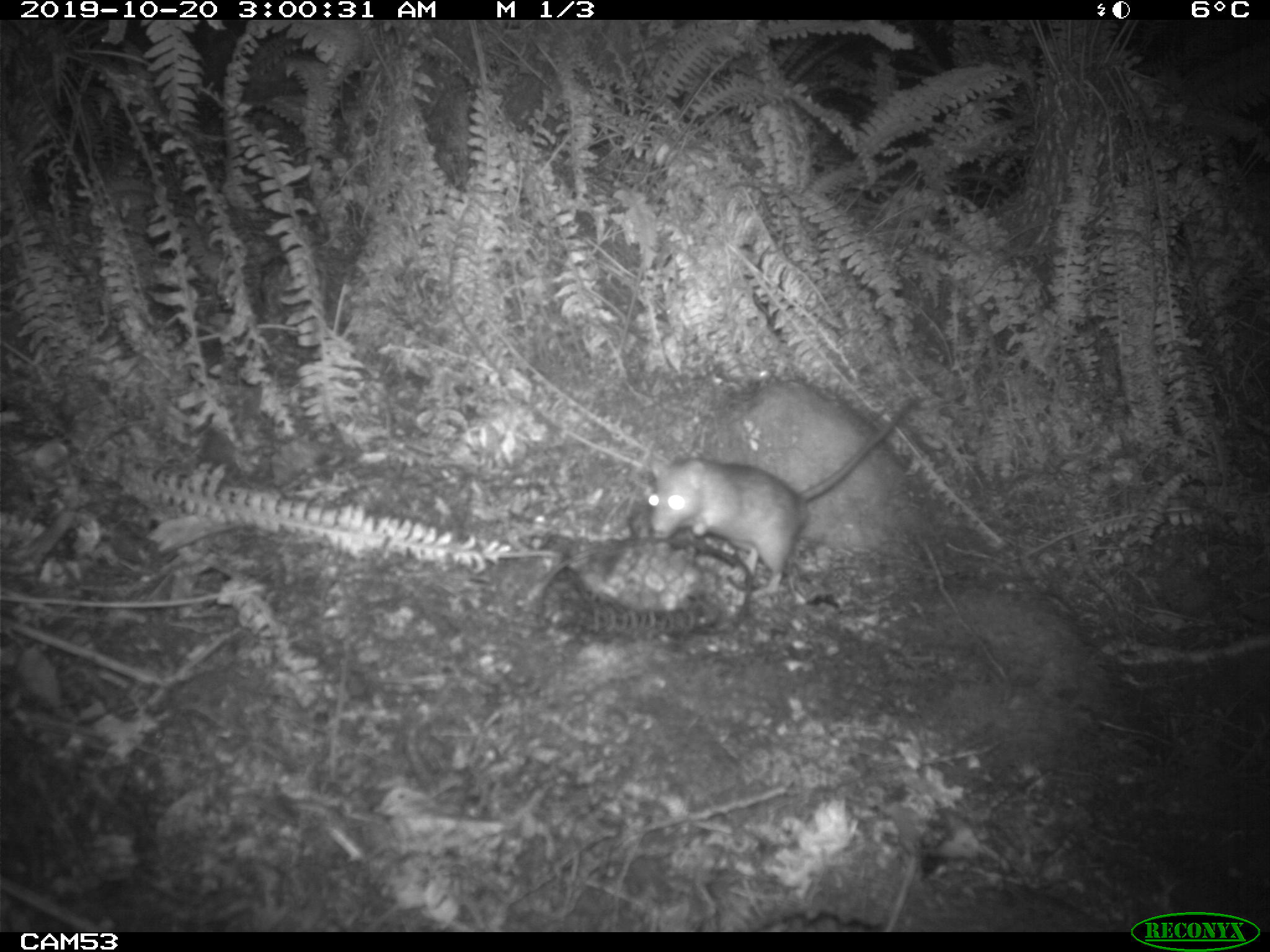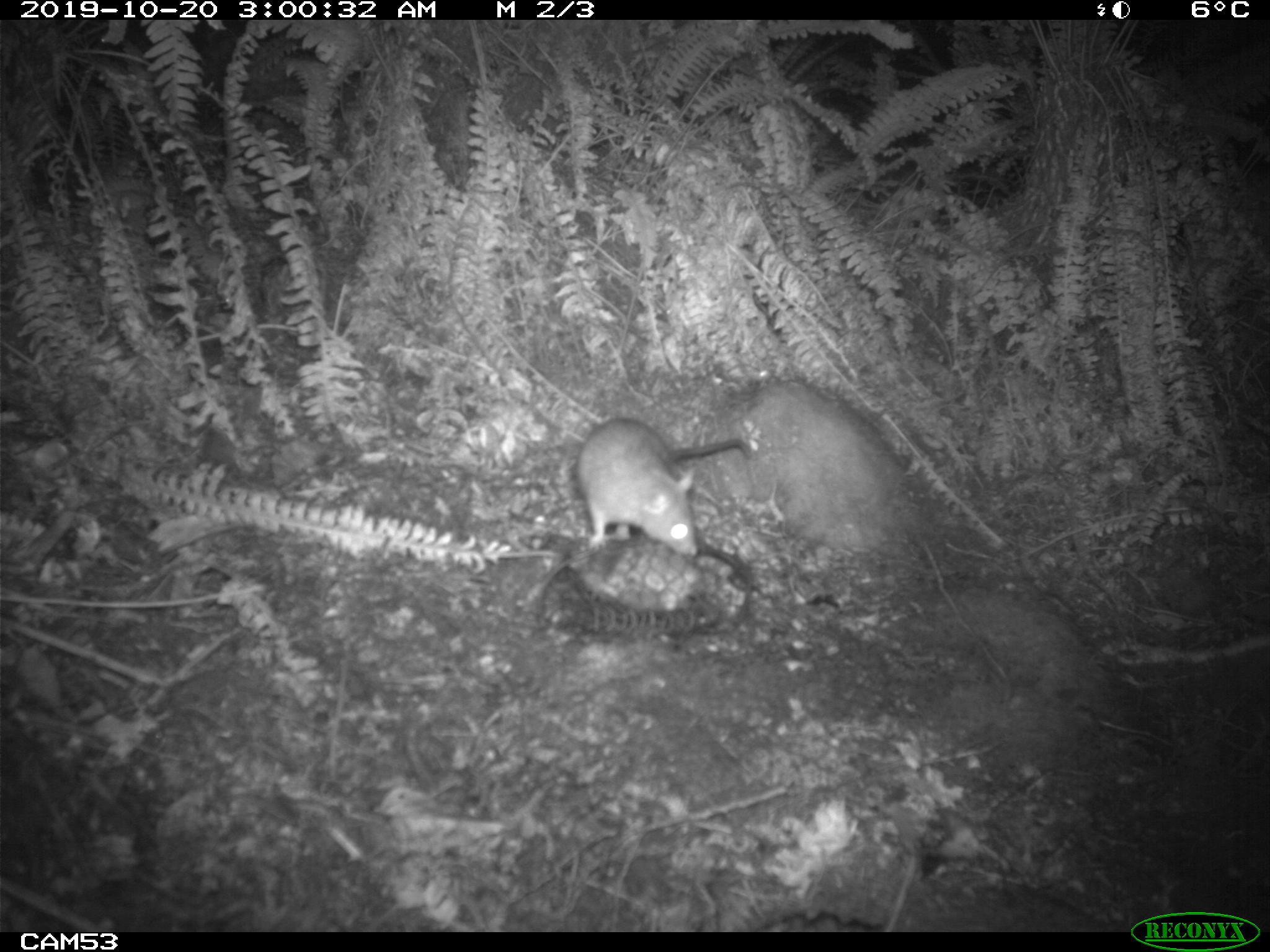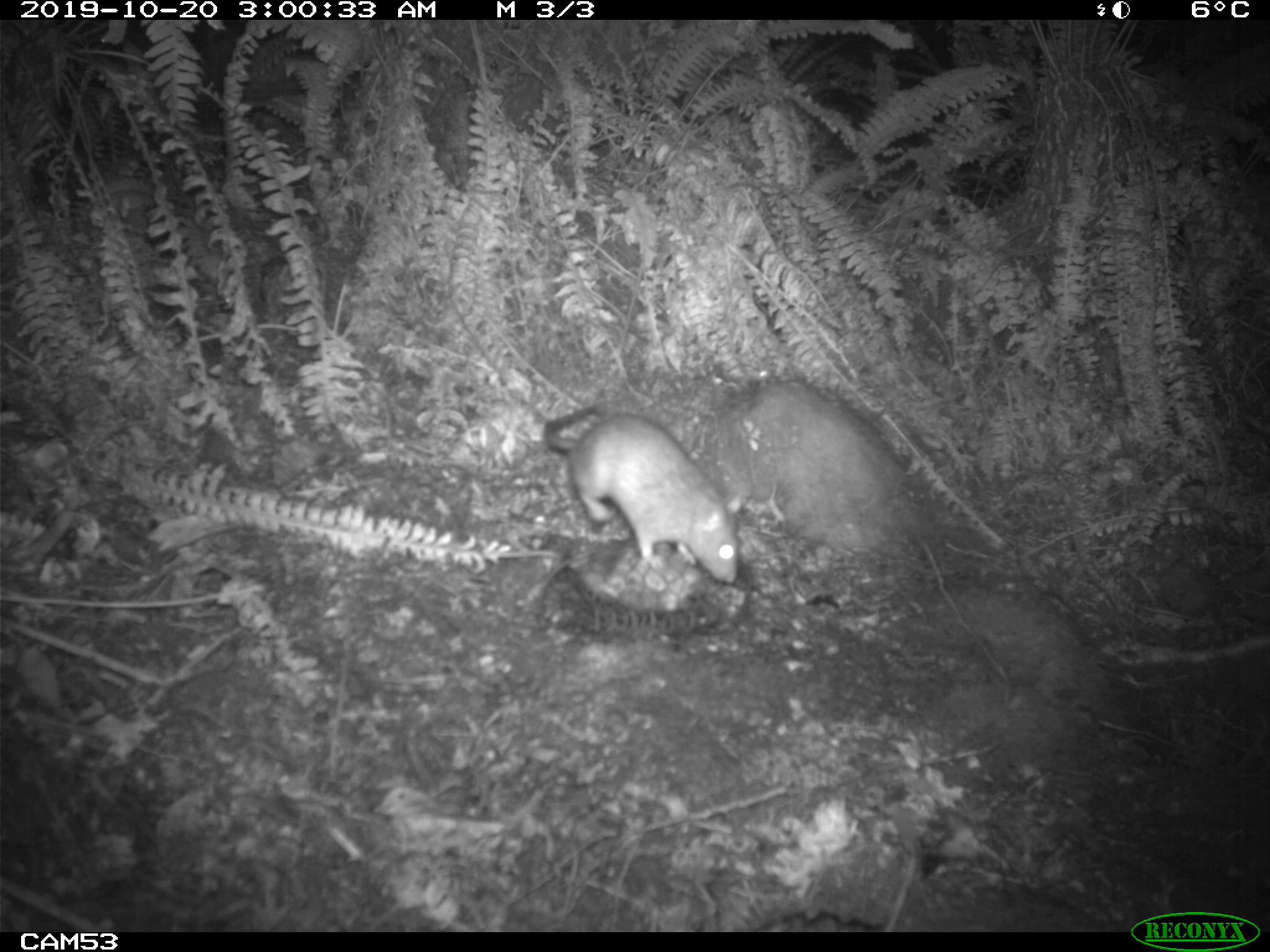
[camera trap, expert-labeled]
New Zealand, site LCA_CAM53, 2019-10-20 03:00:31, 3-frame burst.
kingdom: Animalia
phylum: Chordata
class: Mammalia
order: Rodentia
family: Muridae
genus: Rattus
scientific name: Rattus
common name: rat